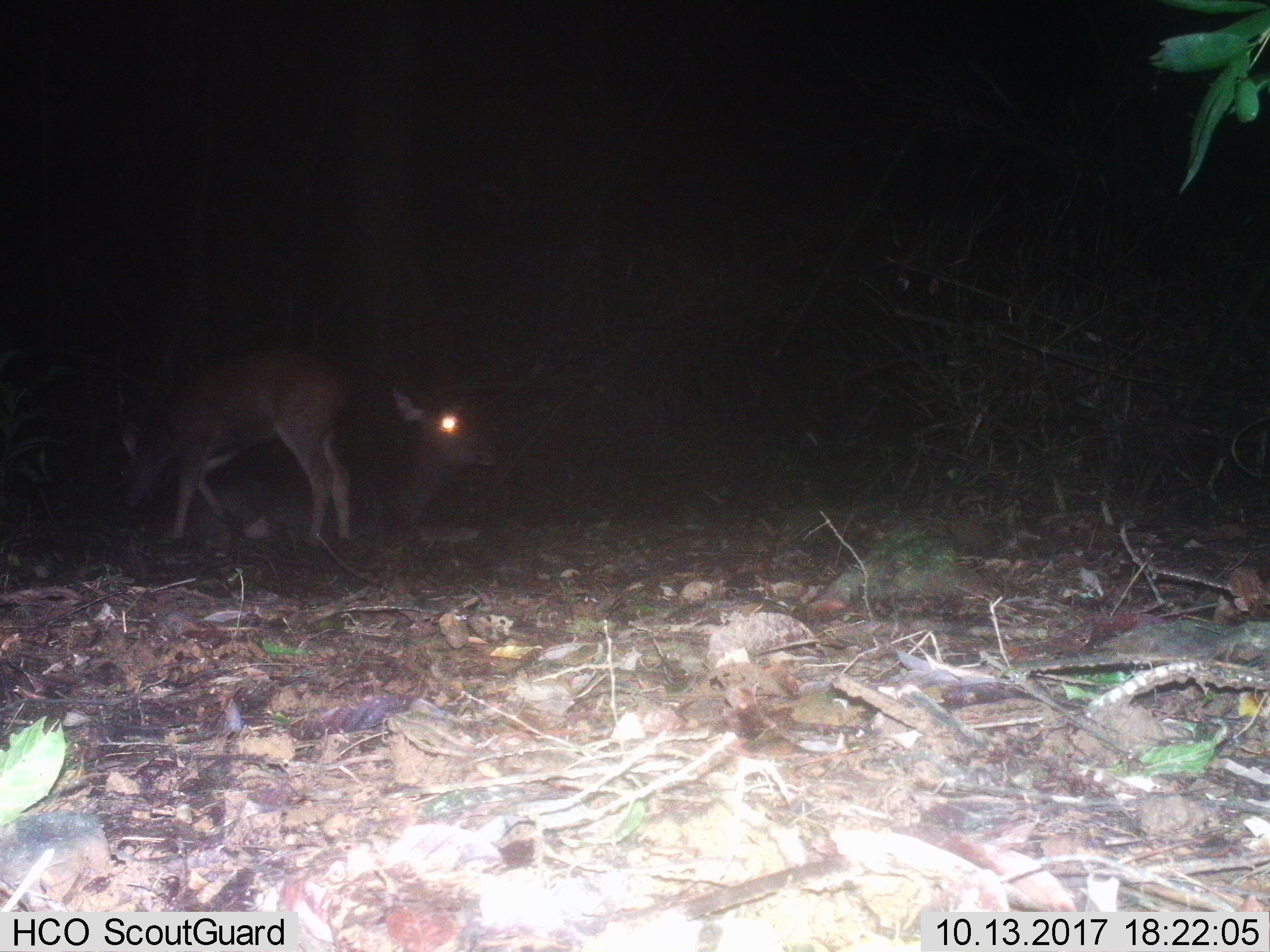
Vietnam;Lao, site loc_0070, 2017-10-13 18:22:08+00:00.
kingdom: Animalia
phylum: Chordata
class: Mammalia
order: Artiodactyla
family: Cervidae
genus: Rusa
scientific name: Rusa unicolor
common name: sambar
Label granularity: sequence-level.